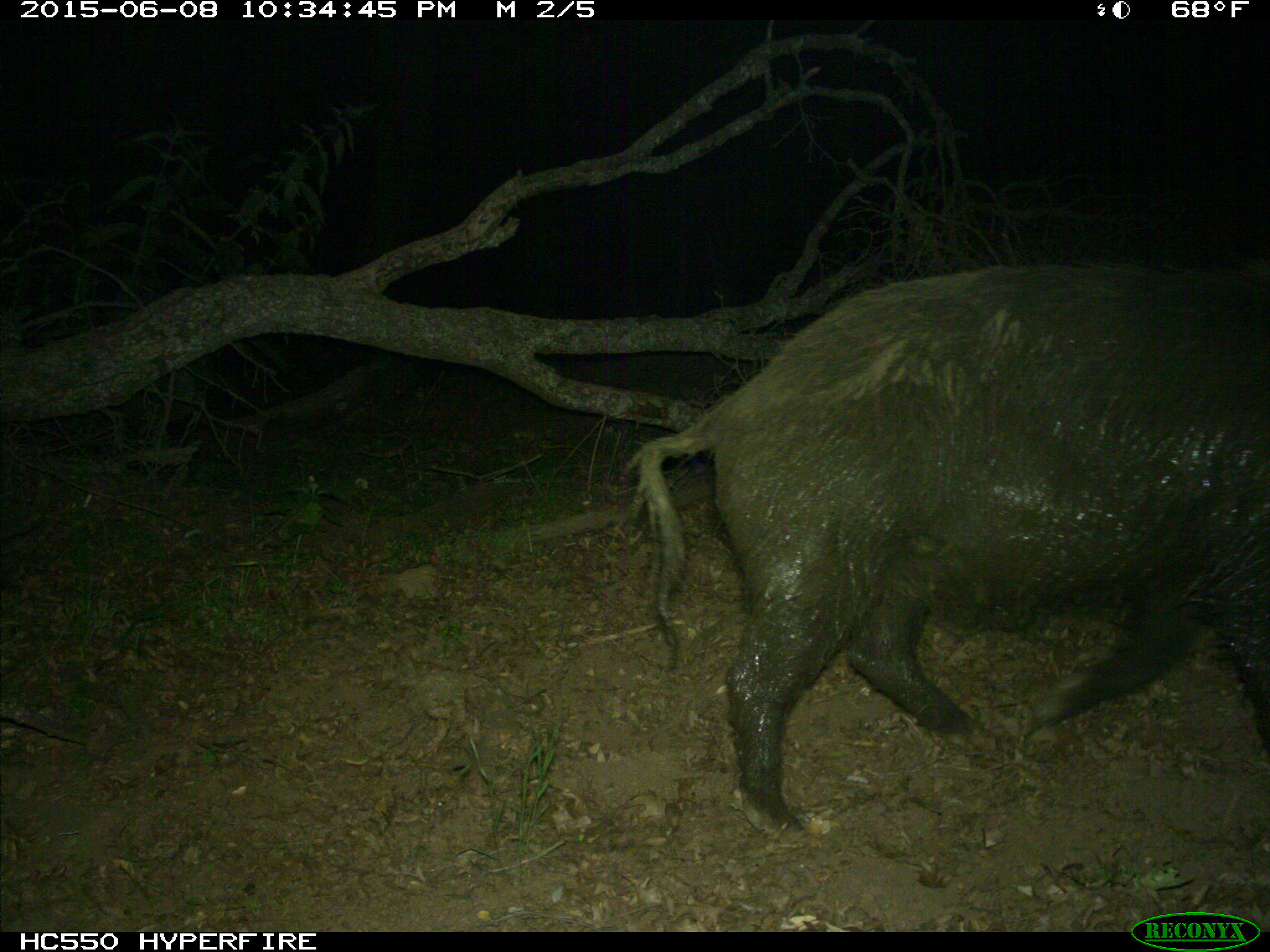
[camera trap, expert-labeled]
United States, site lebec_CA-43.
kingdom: Animalia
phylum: Chordata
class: Mammalia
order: Artiodactyla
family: Suidae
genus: Sus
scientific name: Sus scrofa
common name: wild boar